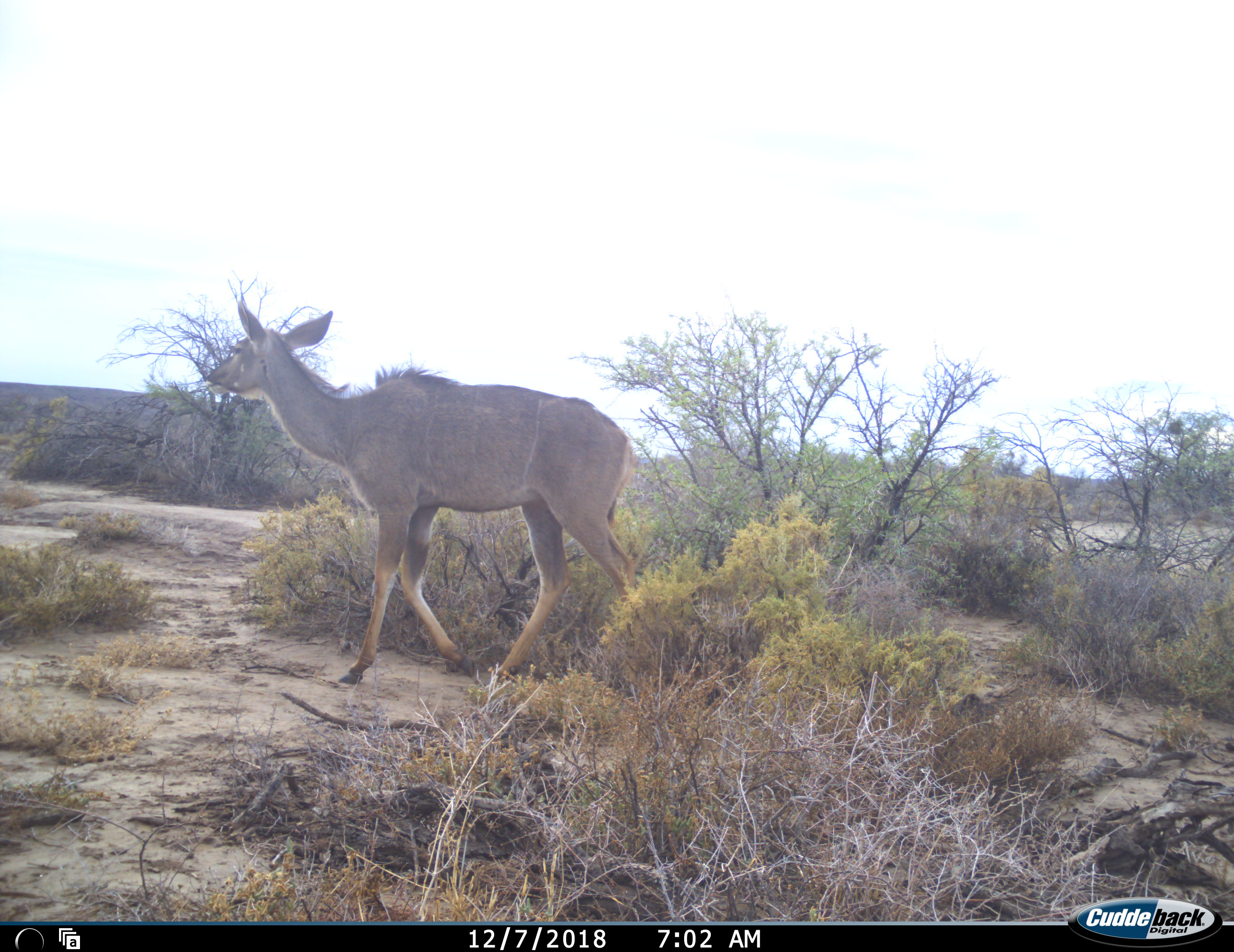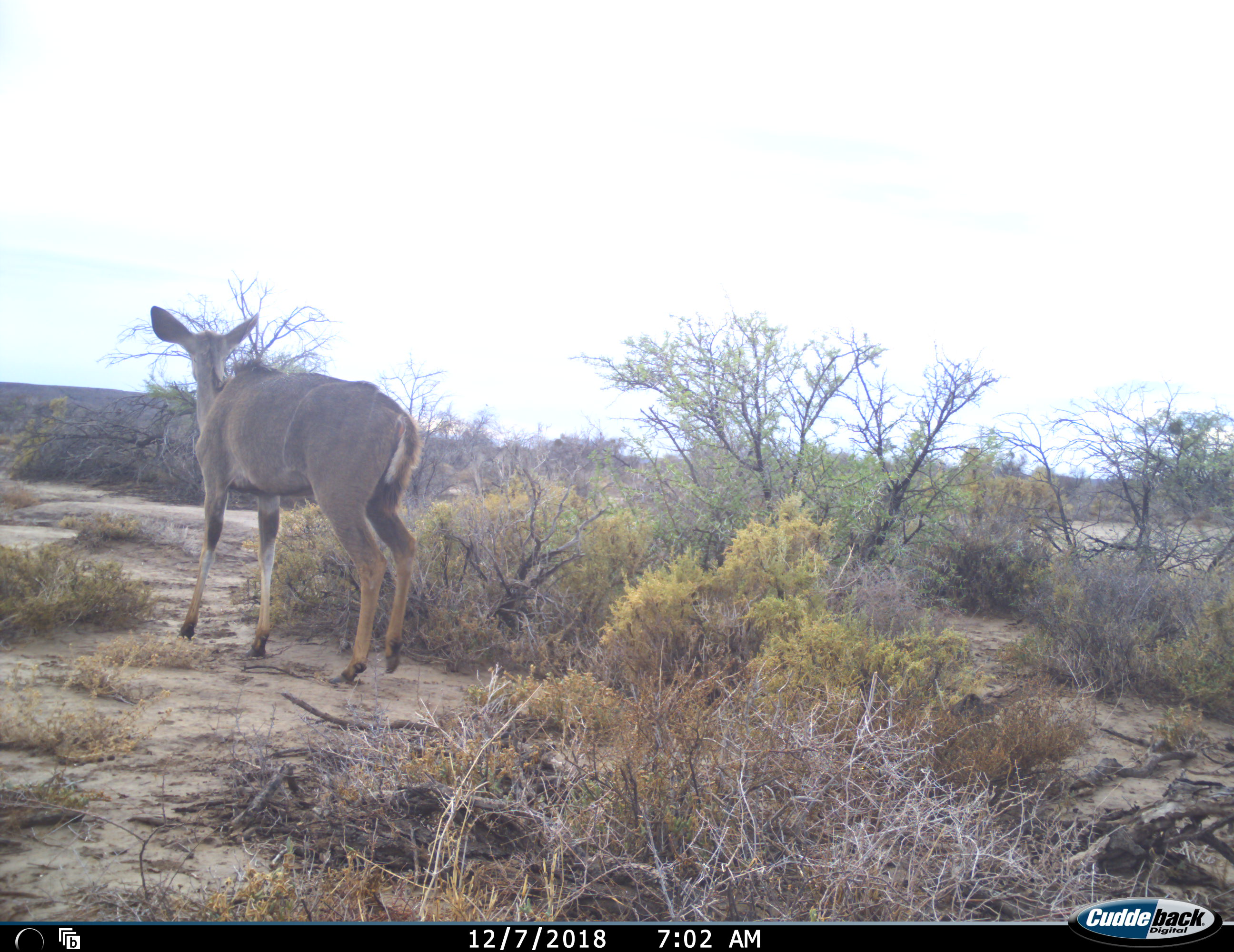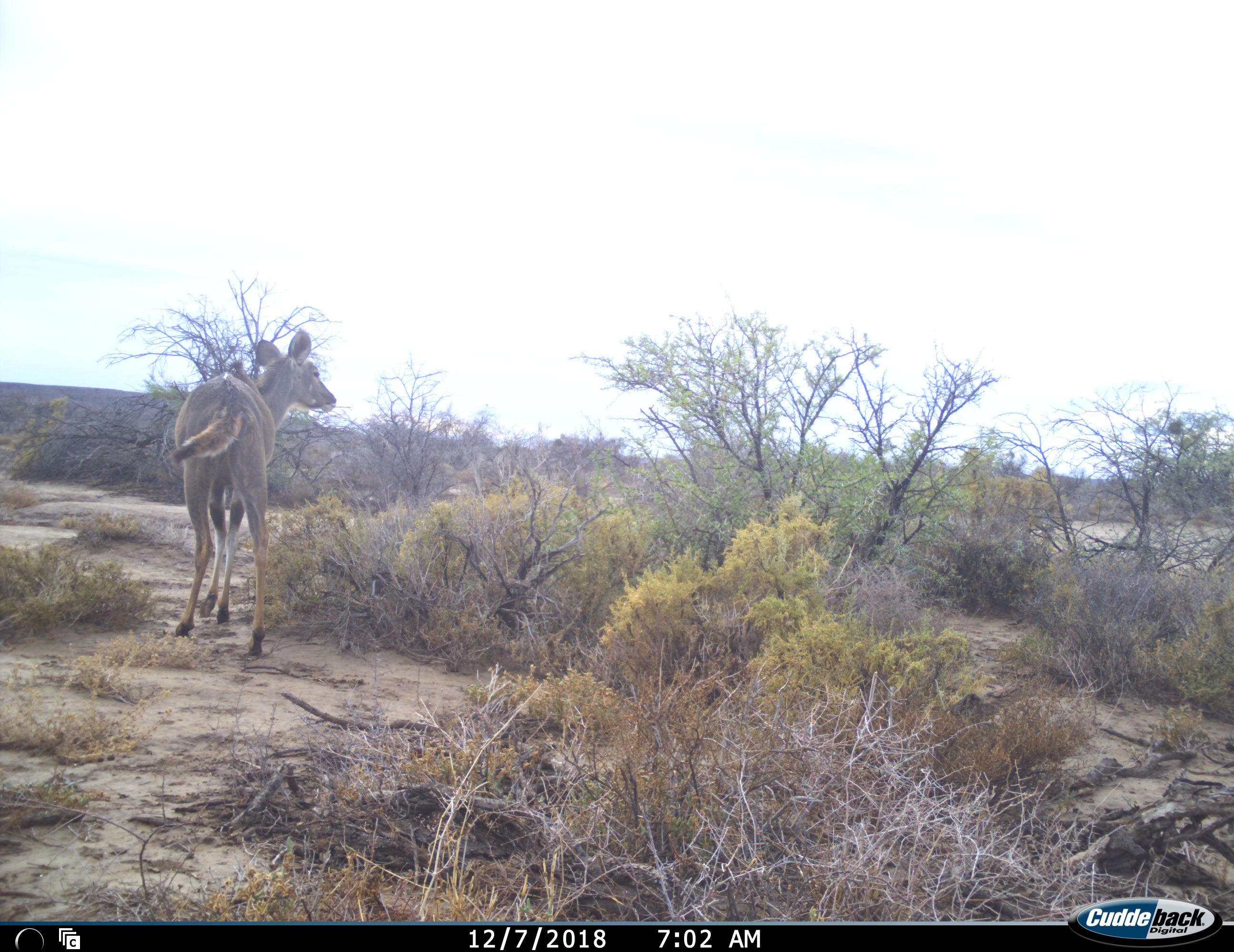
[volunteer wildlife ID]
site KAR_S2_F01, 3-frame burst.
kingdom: Animalia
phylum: Chordata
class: Mammalia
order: Artiodactyla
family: Bovidae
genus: Tragelaphus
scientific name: Tragelaphus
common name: kudu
Kudu (Tragelaphus), count 1. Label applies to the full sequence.